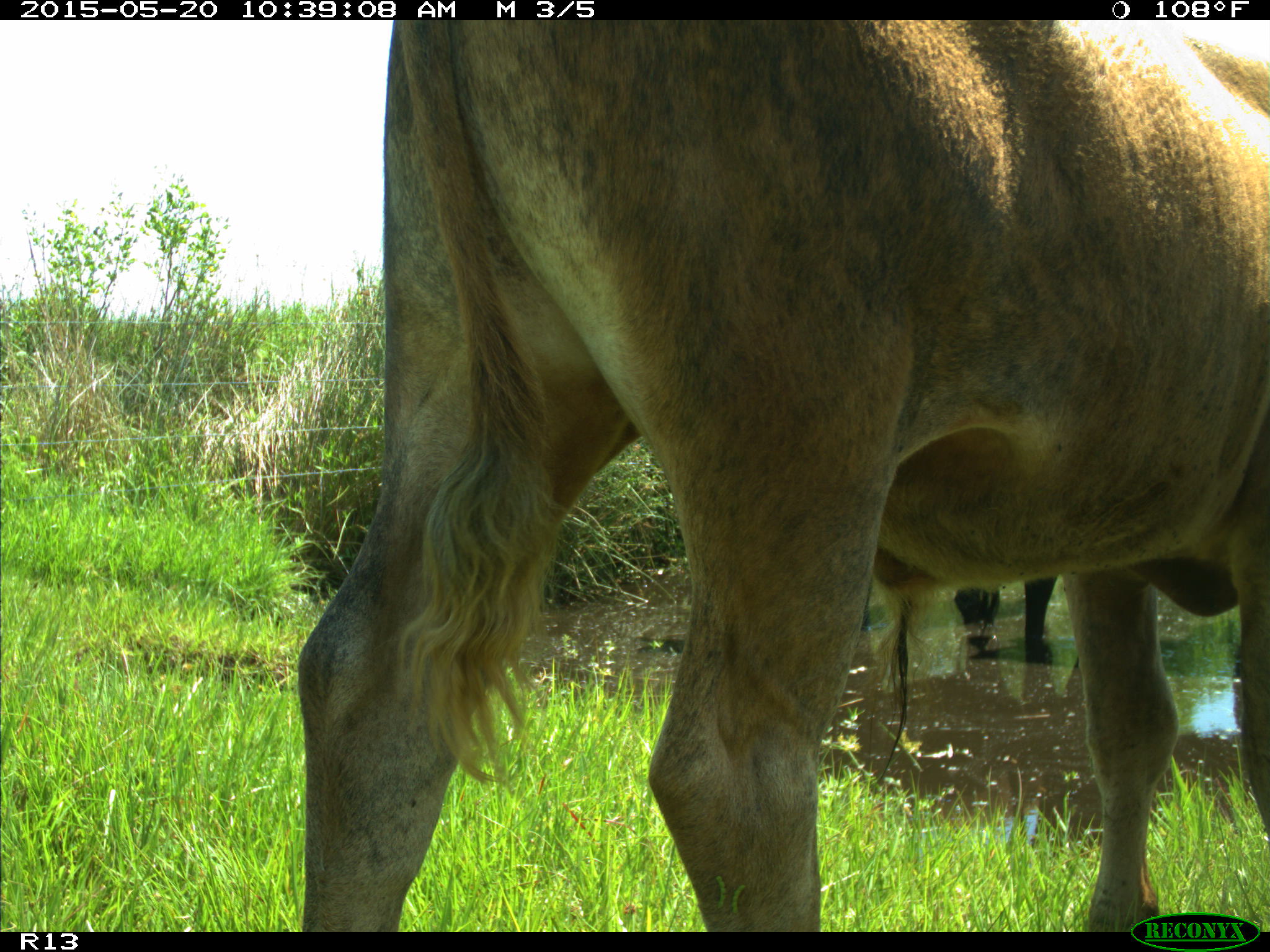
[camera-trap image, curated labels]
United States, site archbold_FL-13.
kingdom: Animalia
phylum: Chordata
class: Mammalia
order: Artiodactyla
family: Bovidae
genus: Bos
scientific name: Bos taurus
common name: domestic cow